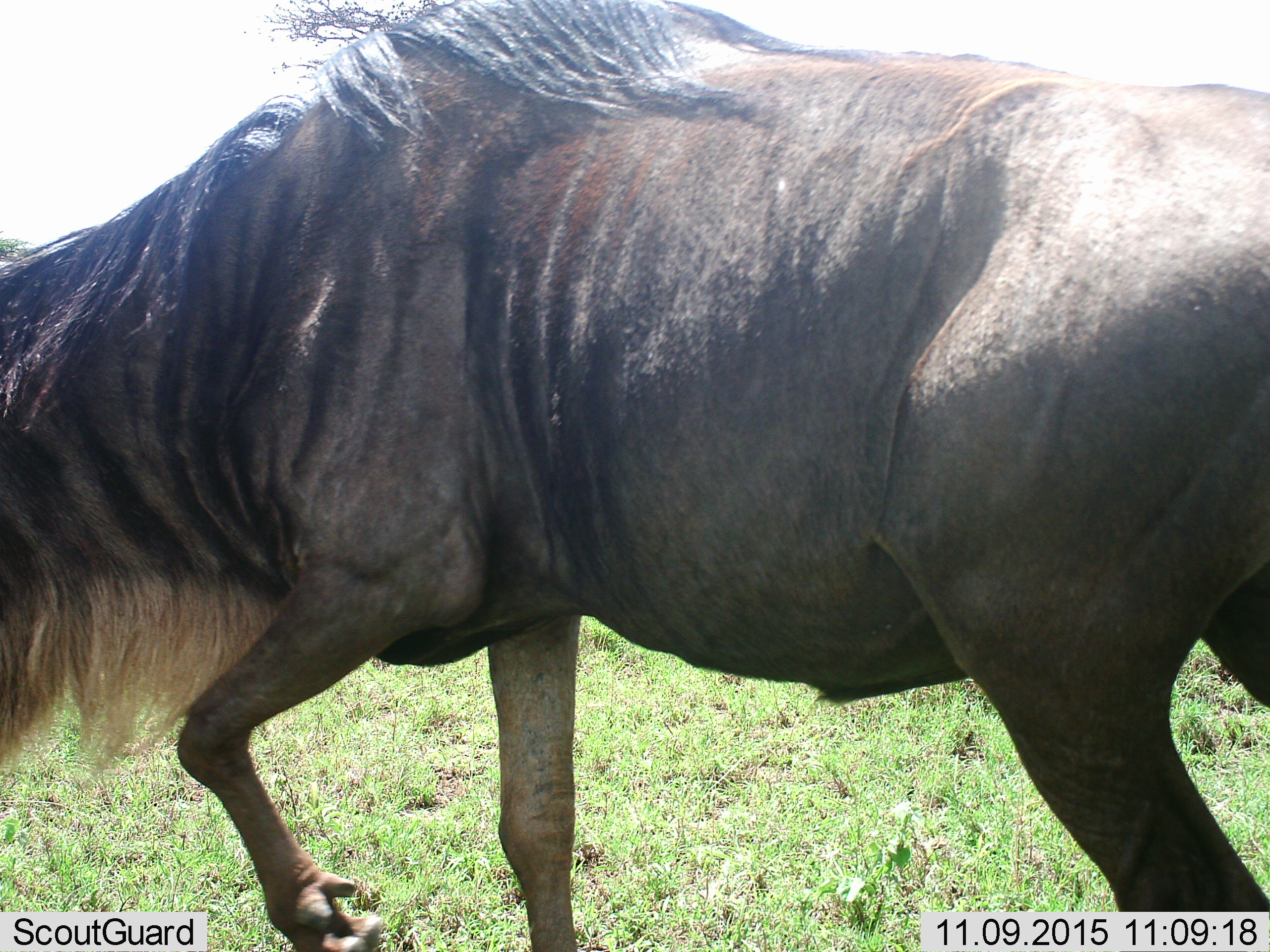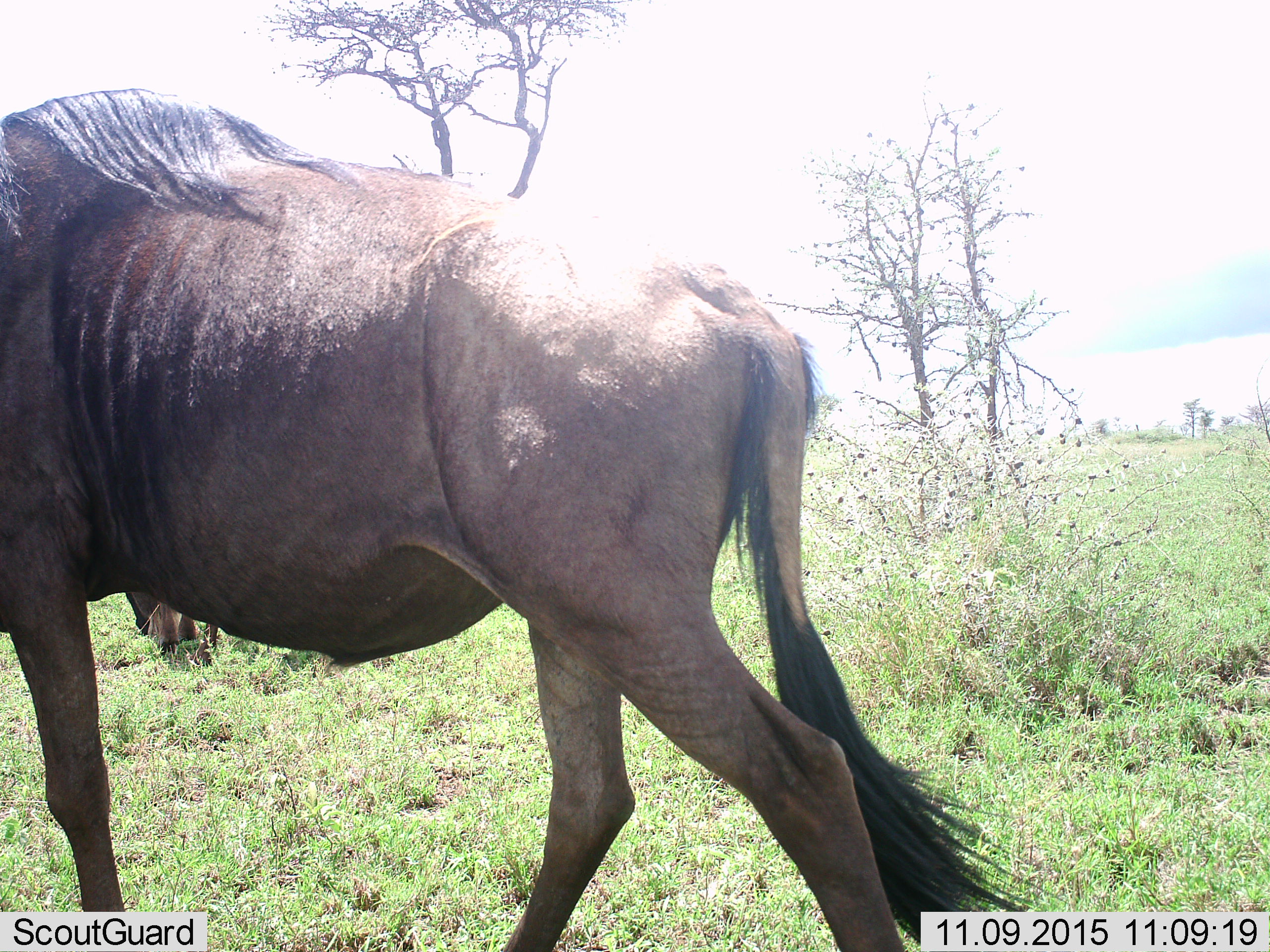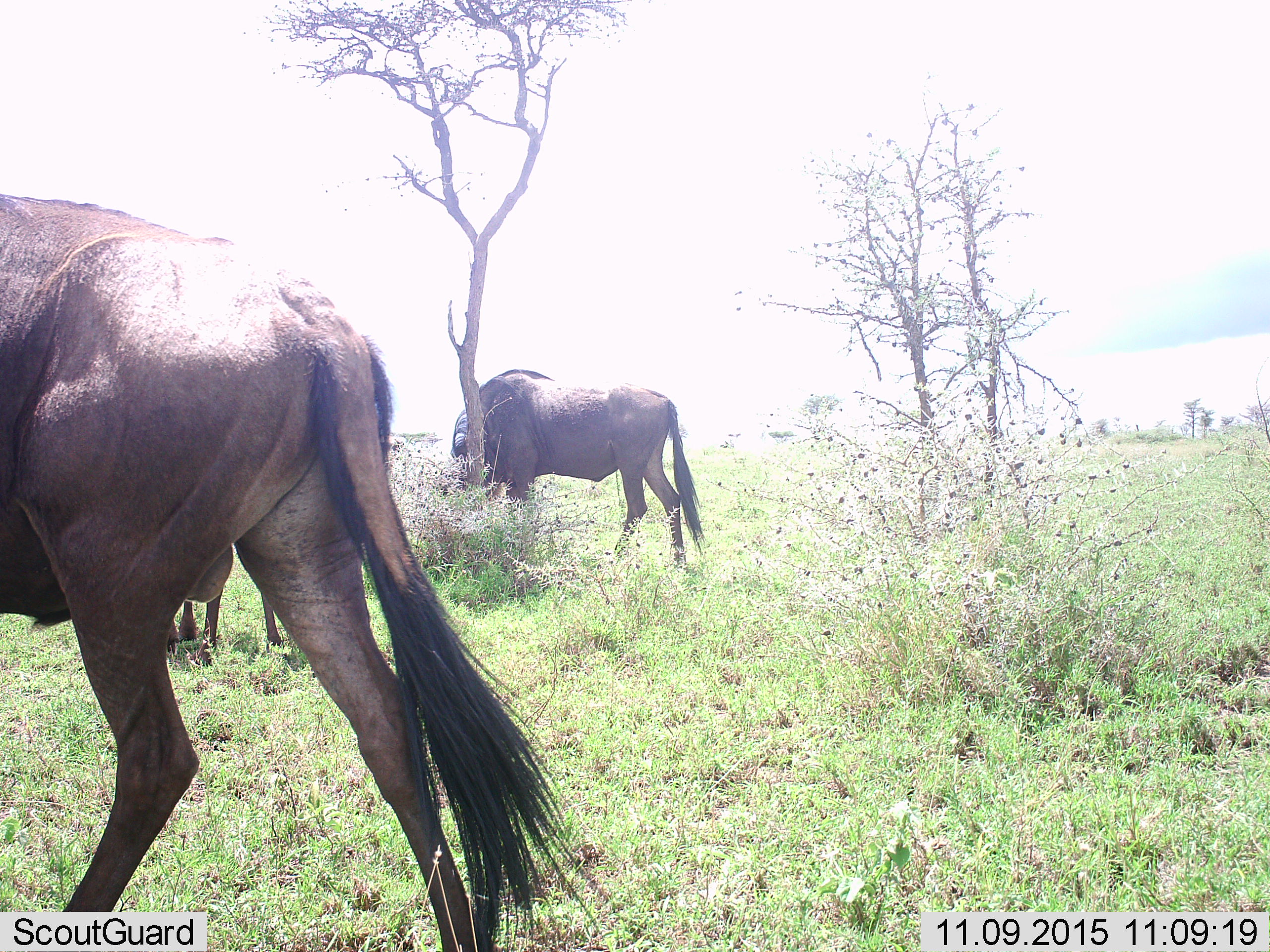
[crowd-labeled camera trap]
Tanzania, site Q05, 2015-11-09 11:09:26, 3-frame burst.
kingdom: Animalia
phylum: Chordata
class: Mammalia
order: Artiodactyla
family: Bovidae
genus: Connochaetes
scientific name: Connochaetes taurinus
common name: blue wildebeest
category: wildebeest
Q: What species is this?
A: Wildebeest (blue wildebeest) (Connochaetes taurinus).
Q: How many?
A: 3.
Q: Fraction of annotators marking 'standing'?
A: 38%.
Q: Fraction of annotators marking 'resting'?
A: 0%.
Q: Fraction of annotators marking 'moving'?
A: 88%.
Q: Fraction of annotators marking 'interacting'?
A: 0%.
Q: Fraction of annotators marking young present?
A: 0%.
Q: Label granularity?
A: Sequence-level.